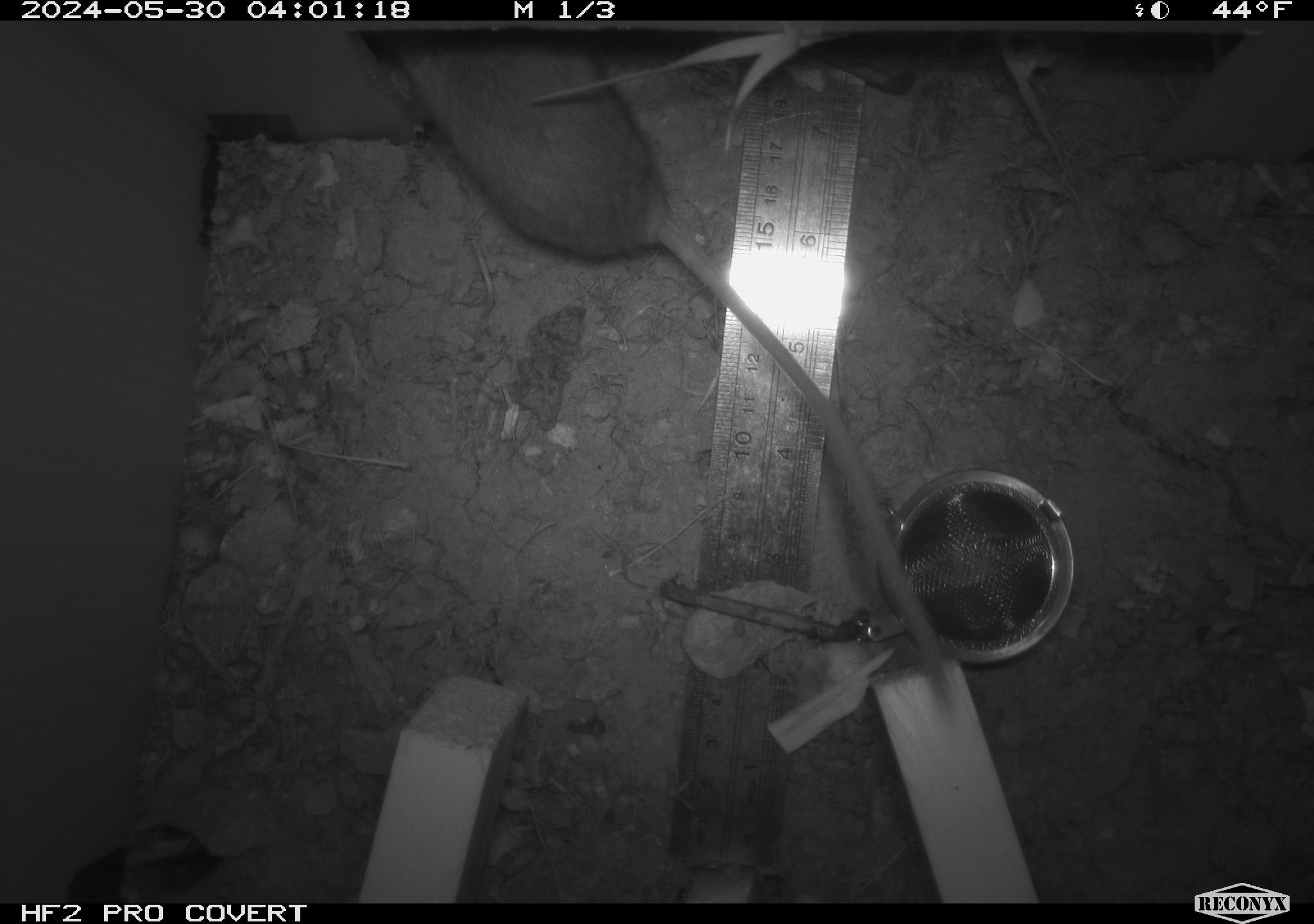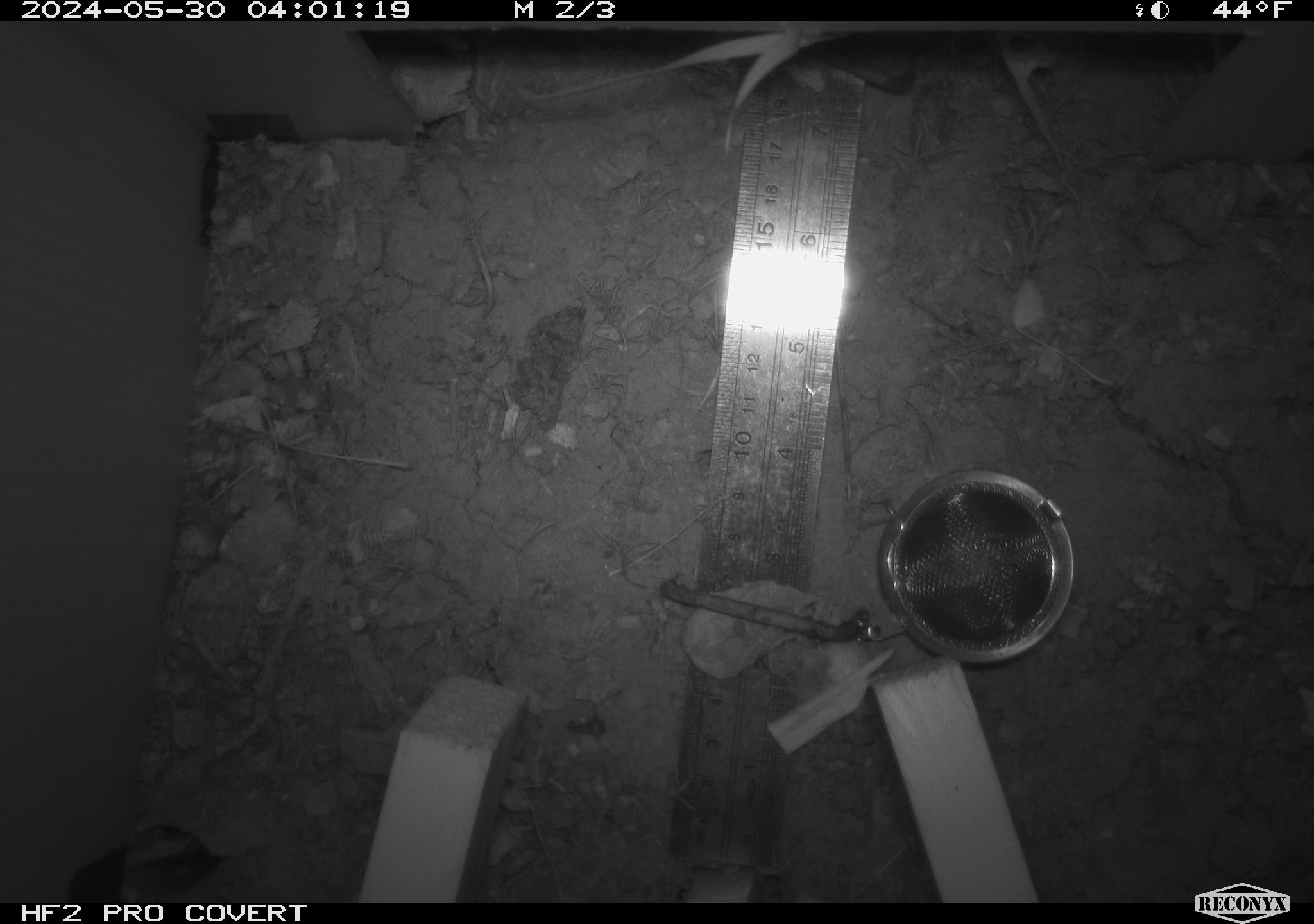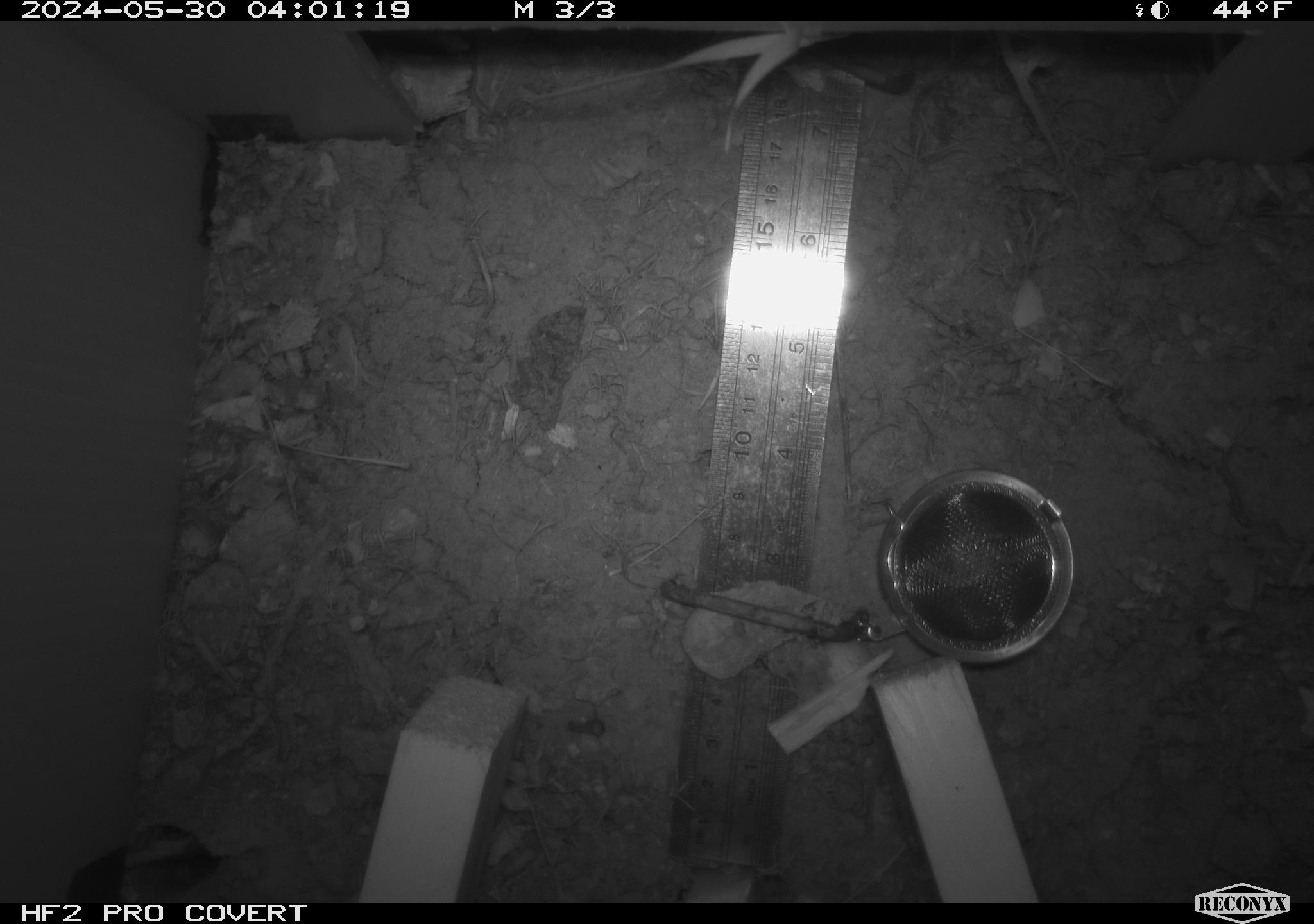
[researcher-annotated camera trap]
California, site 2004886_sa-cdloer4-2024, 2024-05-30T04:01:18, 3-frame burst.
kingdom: Animalia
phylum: Chordata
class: Mammalia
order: Rodentia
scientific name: Rodentia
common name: rodent